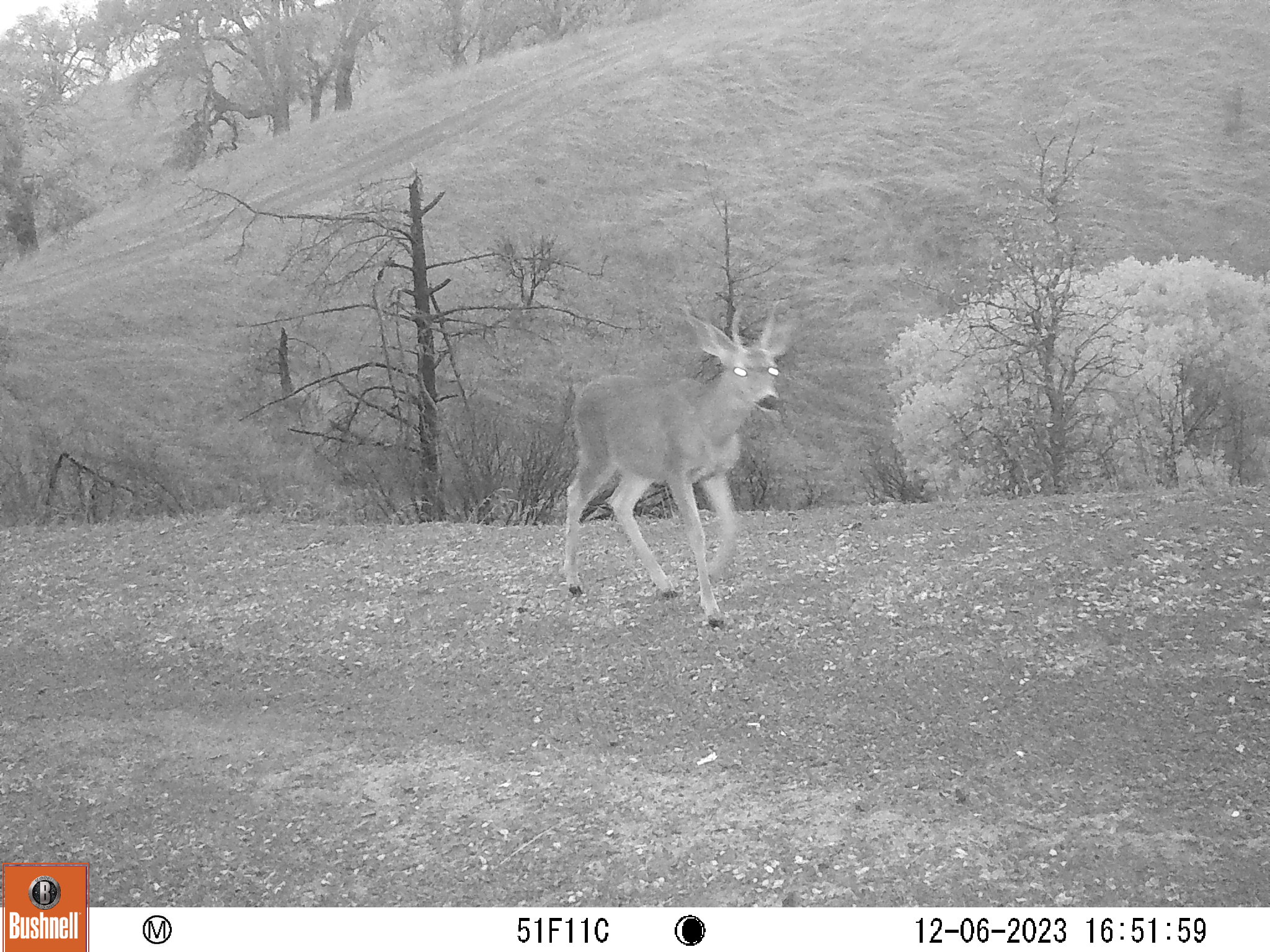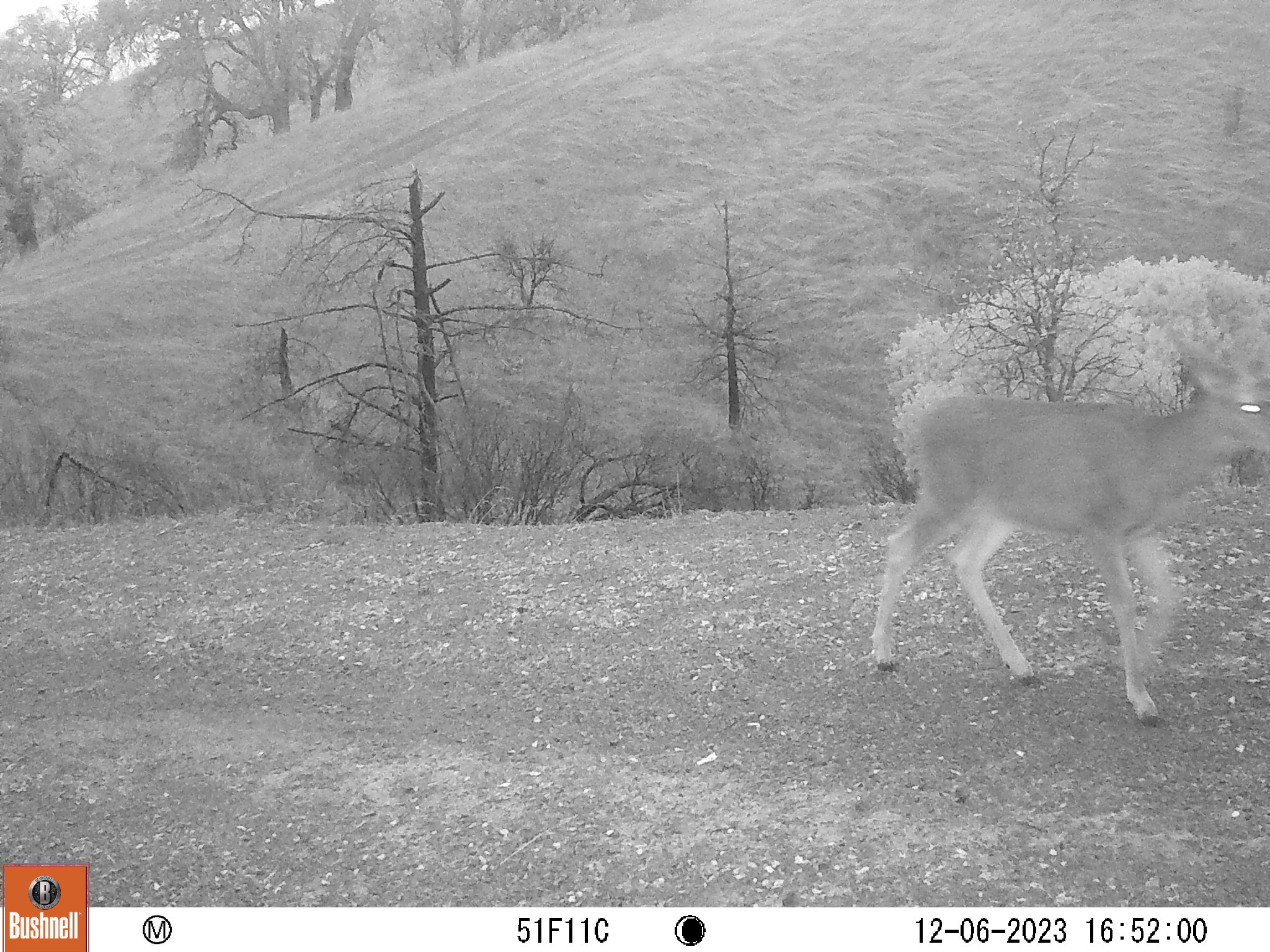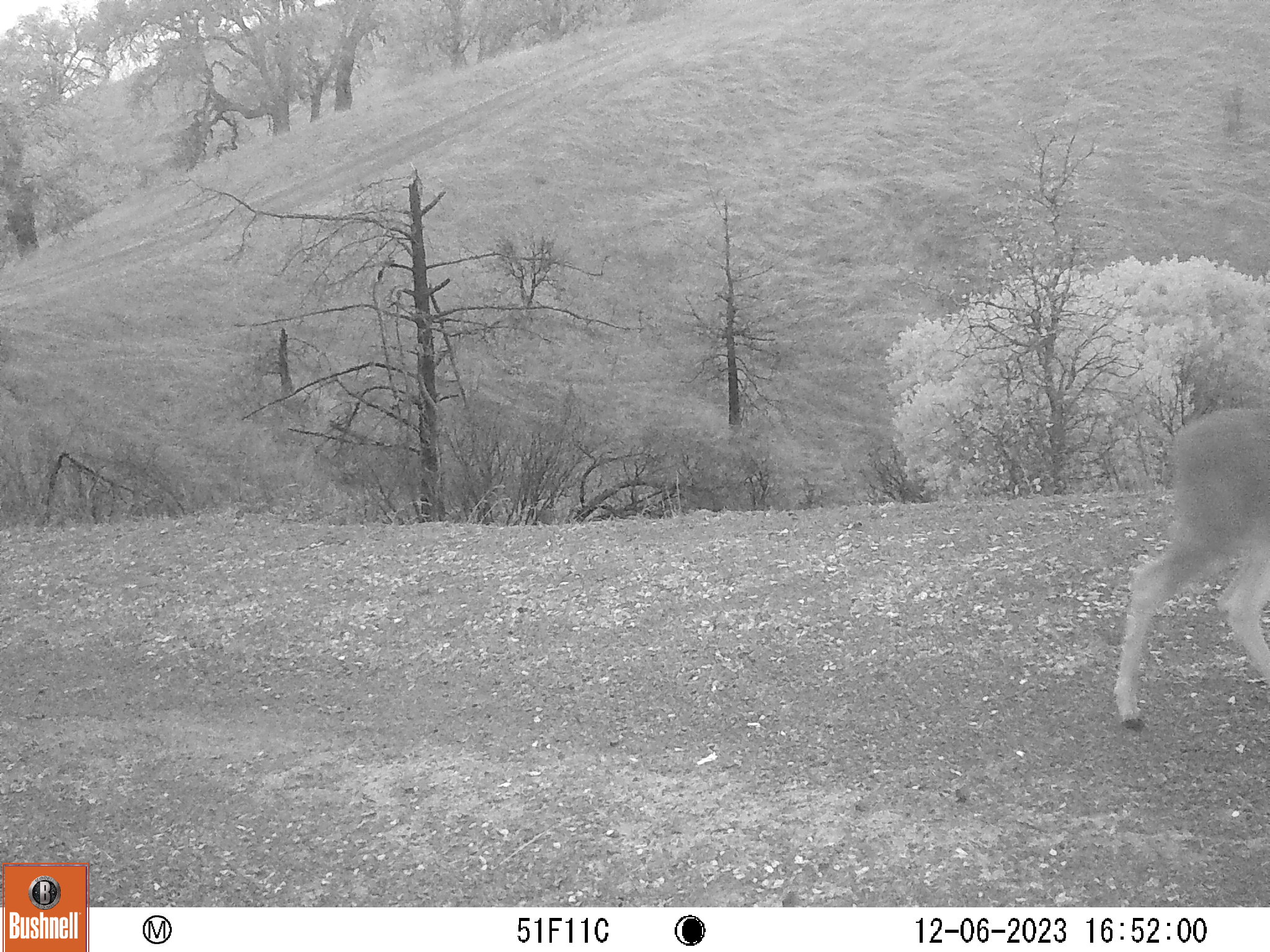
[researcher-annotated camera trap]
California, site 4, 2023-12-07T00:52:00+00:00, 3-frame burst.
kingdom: Animalia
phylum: Chordata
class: Mammalia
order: Artiodactyla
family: Cervidae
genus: Odocoileus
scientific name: Odocoileus hemionus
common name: mule deer